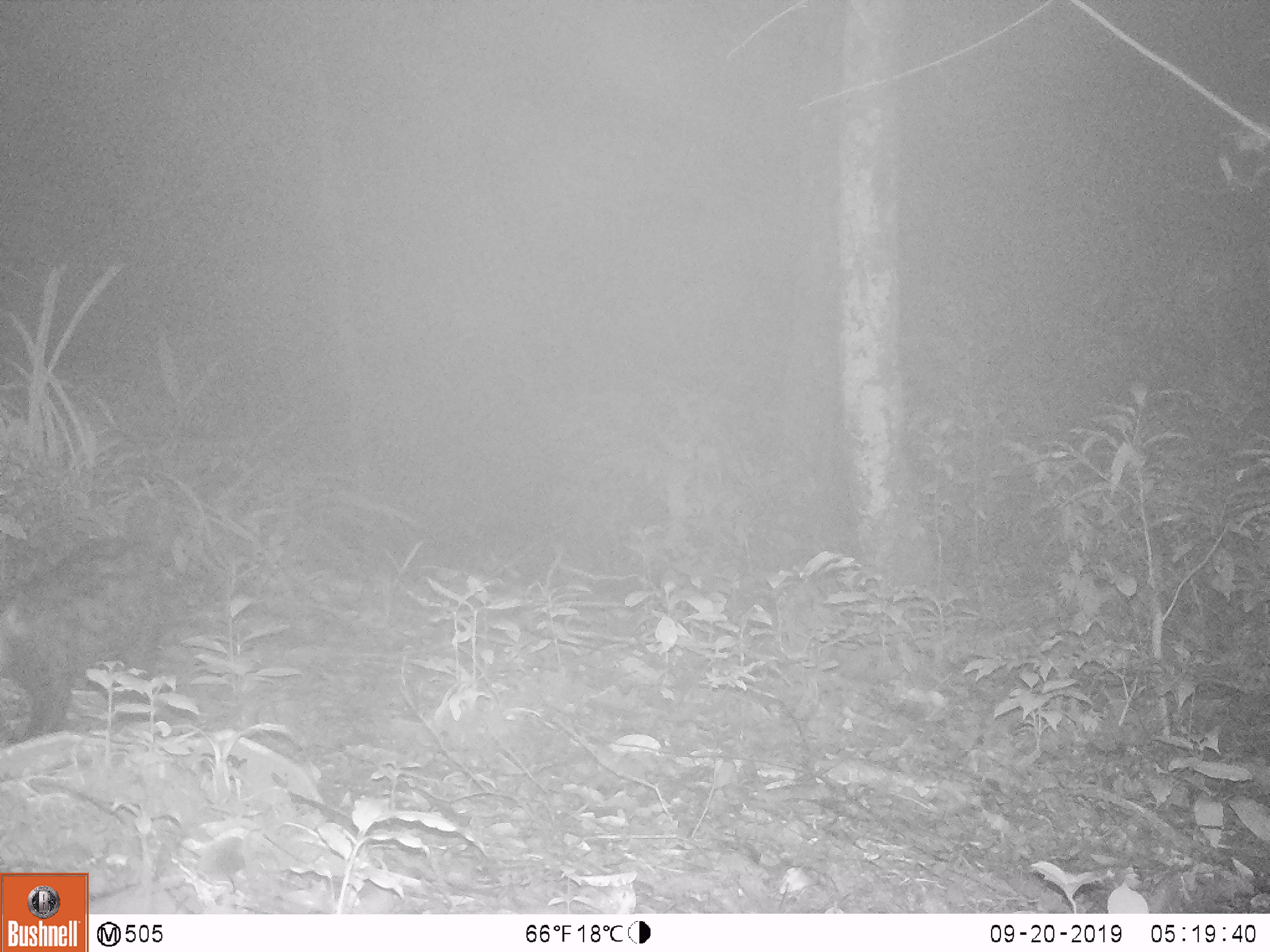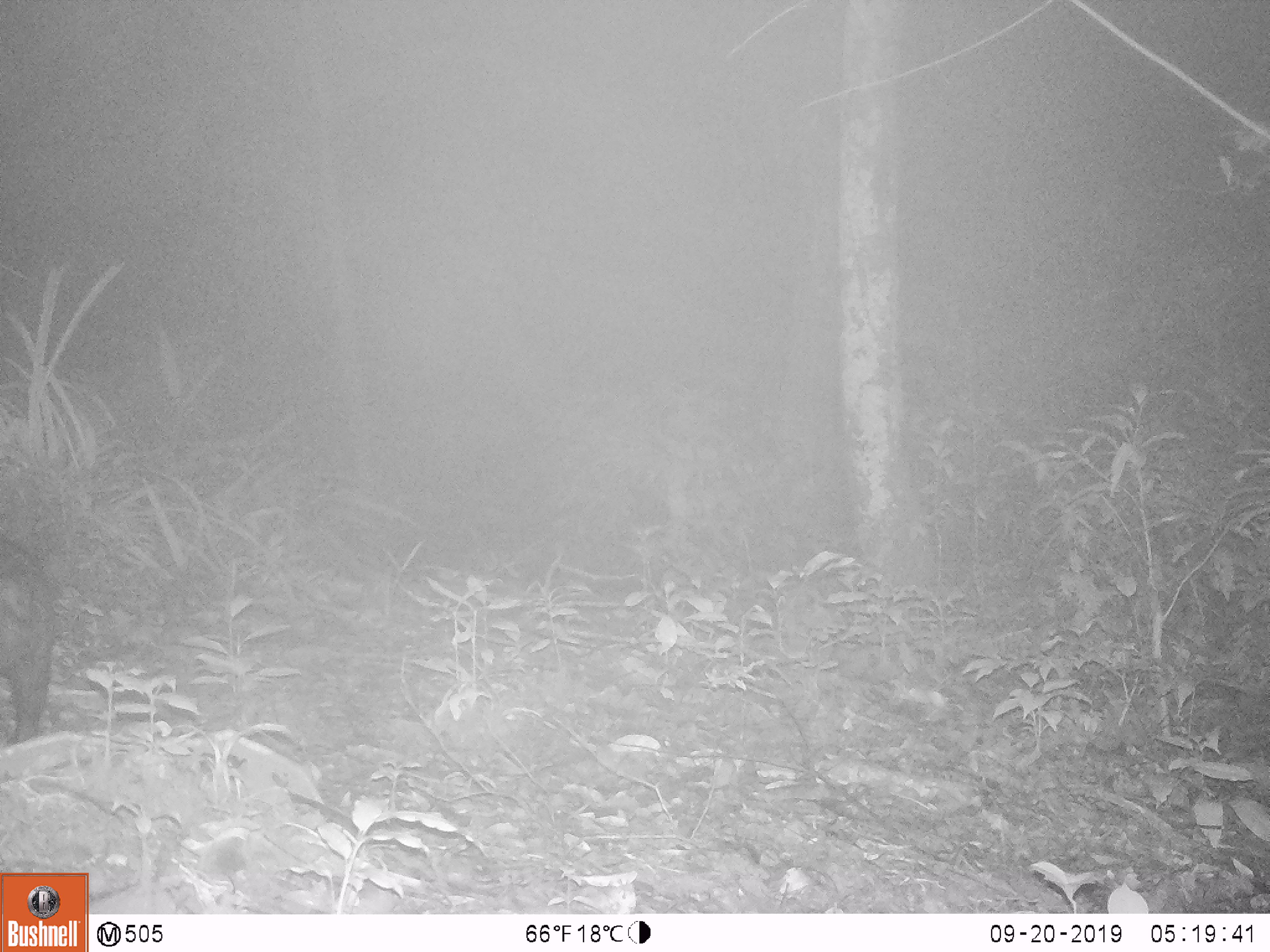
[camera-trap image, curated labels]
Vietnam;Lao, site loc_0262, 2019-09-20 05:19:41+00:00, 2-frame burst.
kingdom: Animalia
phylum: Chordata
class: Mammalia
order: Carnivora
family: Viverridae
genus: Paradoxurus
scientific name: Paradoxurus hermaphroditus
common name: common palm civet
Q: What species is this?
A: Common palm civet (Paradoxurus hermaphroditus).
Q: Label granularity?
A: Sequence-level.